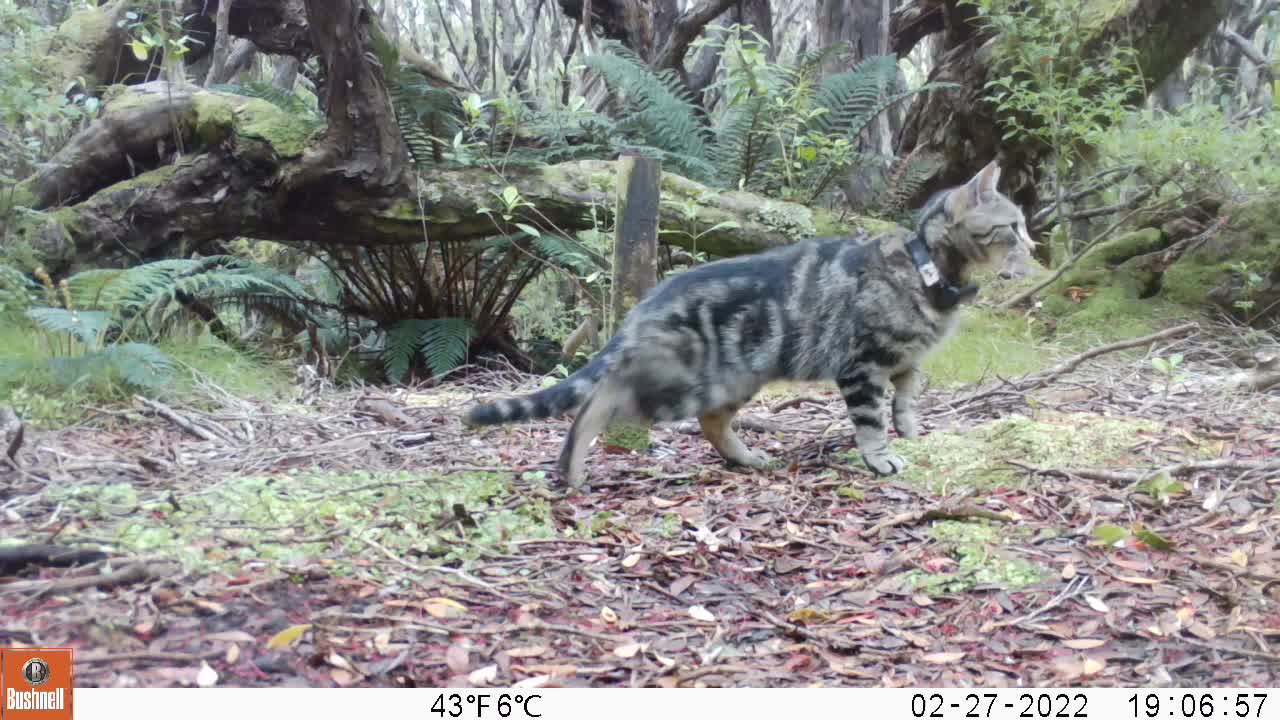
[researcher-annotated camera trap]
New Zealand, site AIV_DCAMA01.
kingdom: Animalia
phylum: Chordata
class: Mammalia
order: Carnivora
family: Felidae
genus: Felis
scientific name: Felis catus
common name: domestic cat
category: cat